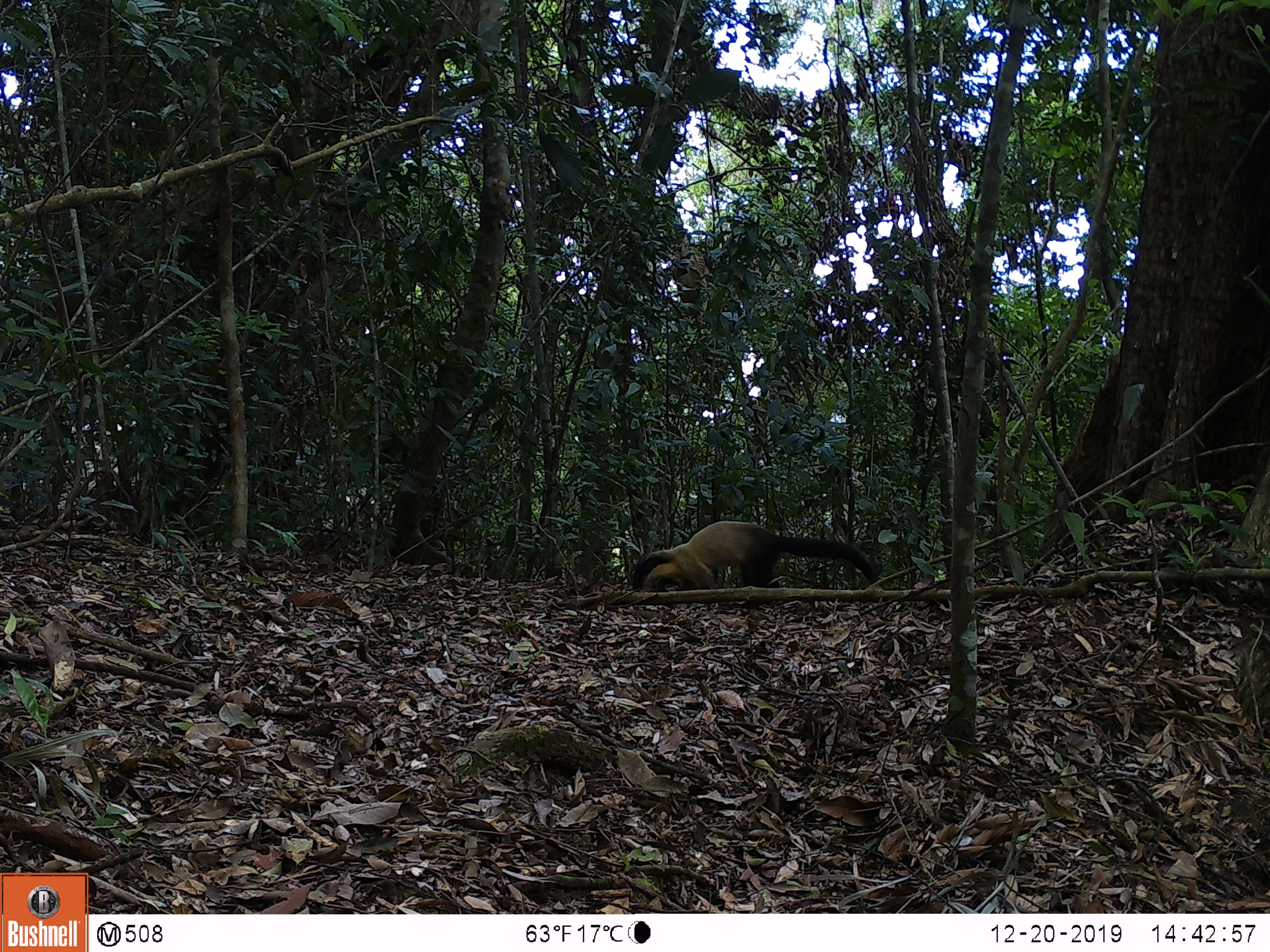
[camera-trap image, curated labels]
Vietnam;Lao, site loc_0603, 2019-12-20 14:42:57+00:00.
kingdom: Animalia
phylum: Chordata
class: Mammalia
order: Carnivora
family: Mustelidae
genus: Martes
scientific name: Martes flavigula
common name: yellow-throated marten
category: yellow throated marten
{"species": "yellow throated marten (yellow-throated marten) (Martes flavigula)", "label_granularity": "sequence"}